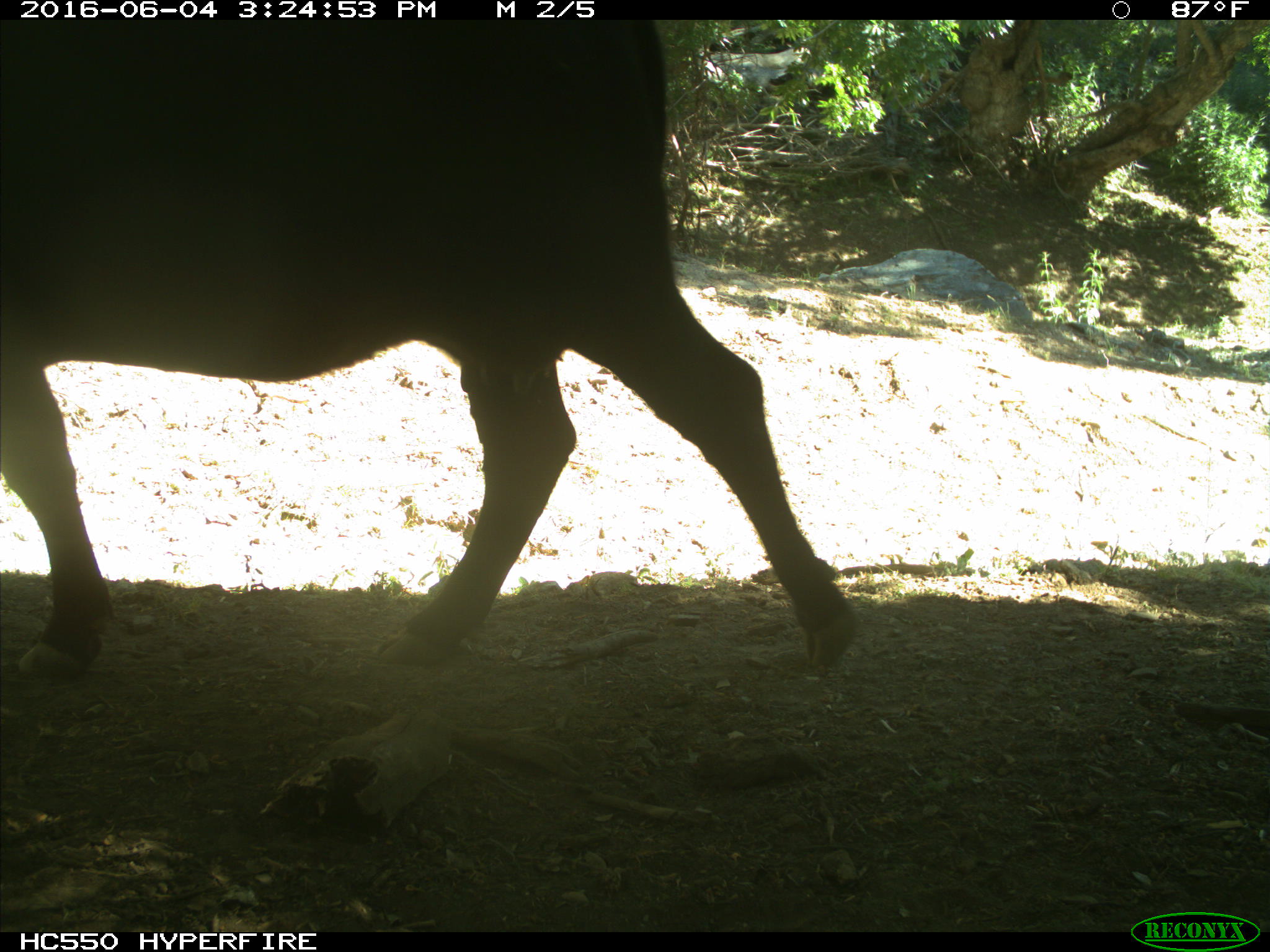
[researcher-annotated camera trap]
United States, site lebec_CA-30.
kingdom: Animalia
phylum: Chordata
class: Mammalia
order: Artiodactyla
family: Bovidae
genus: Bos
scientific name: Bos taurus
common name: domestic cow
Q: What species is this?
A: Bos taurus (domestic cow).